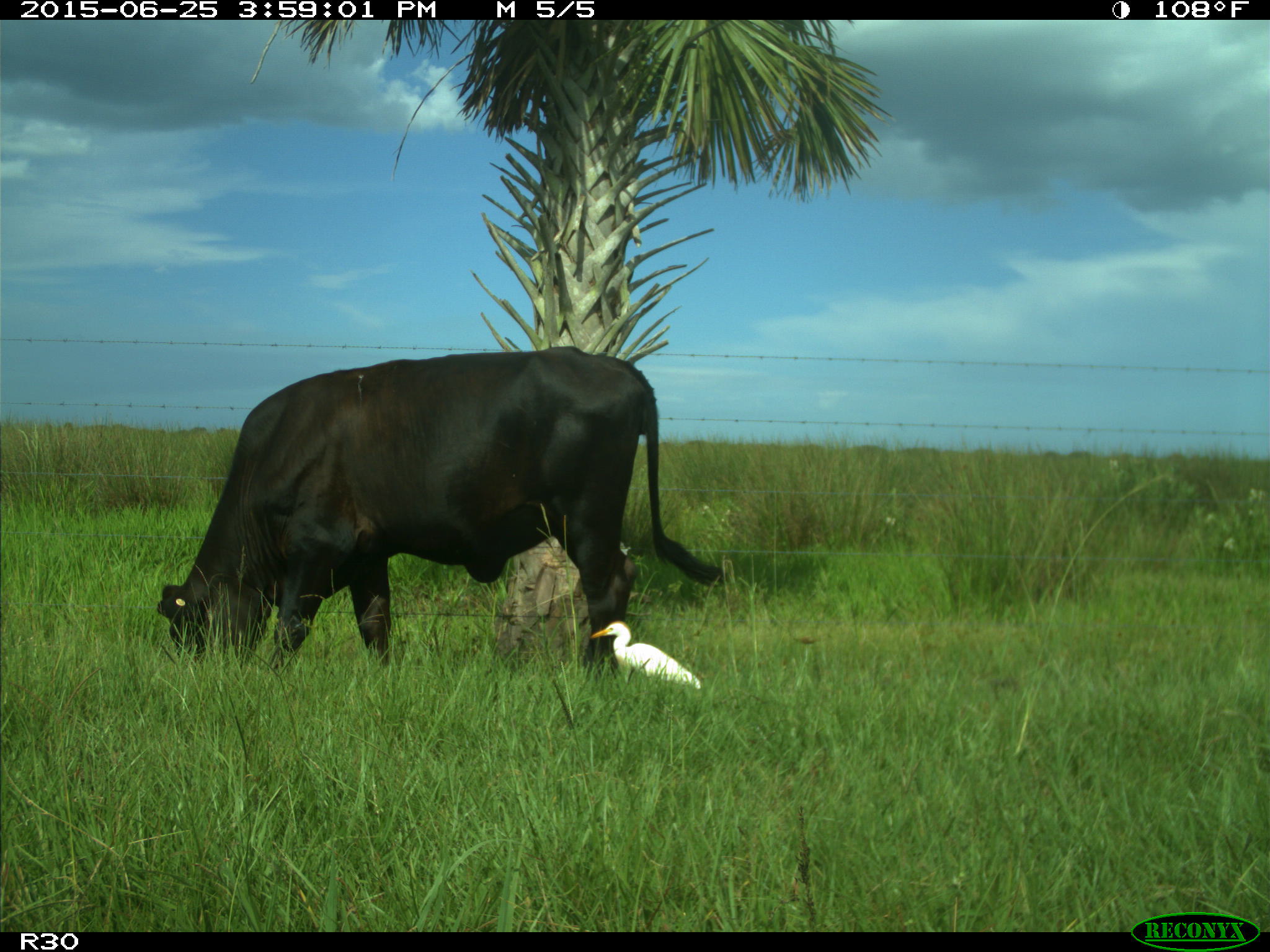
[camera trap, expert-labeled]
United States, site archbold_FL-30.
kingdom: Animalia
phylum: Chordata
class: Mammalia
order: Artiodactyla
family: Bovidae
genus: Bos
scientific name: Bos taurus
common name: domestic cow